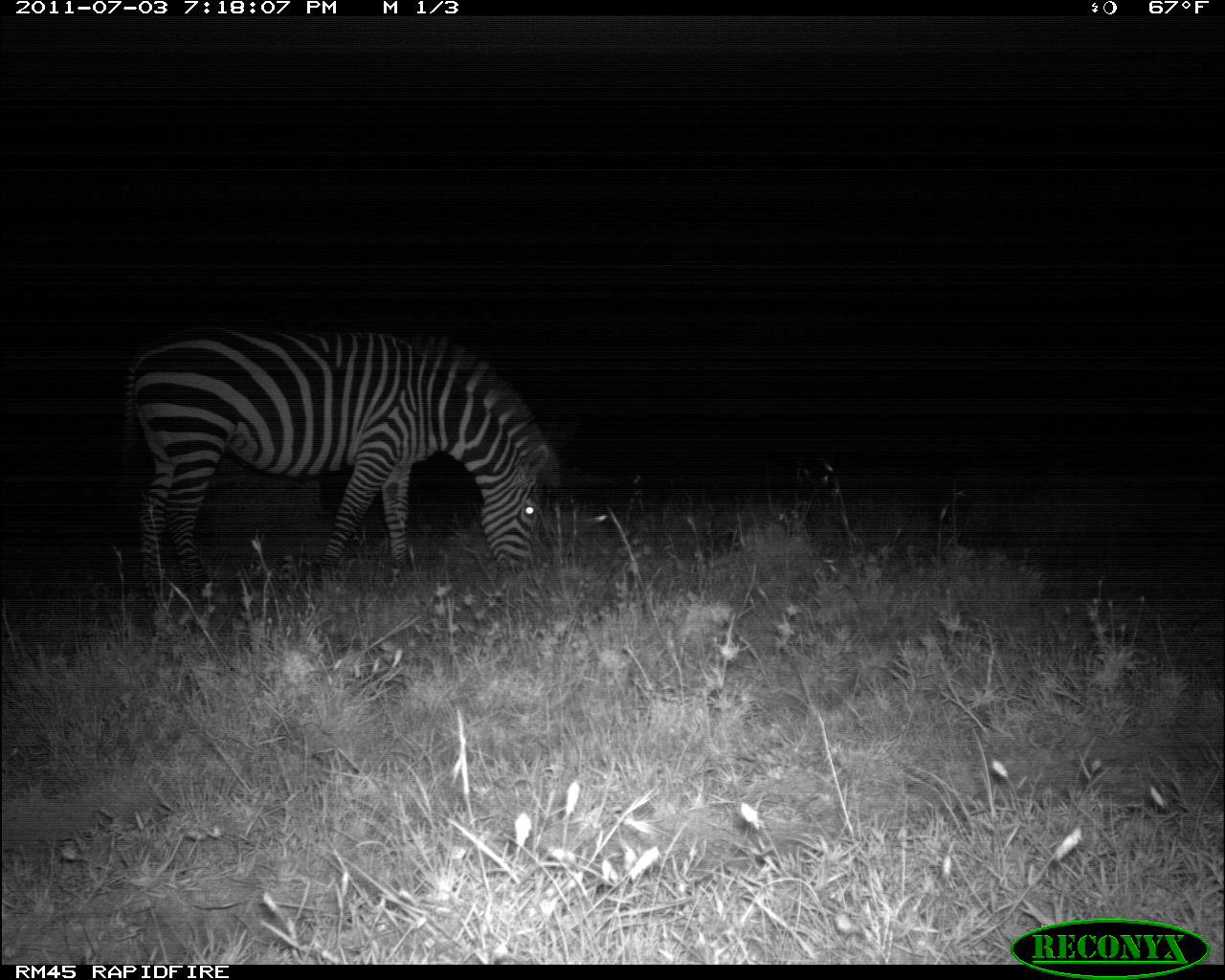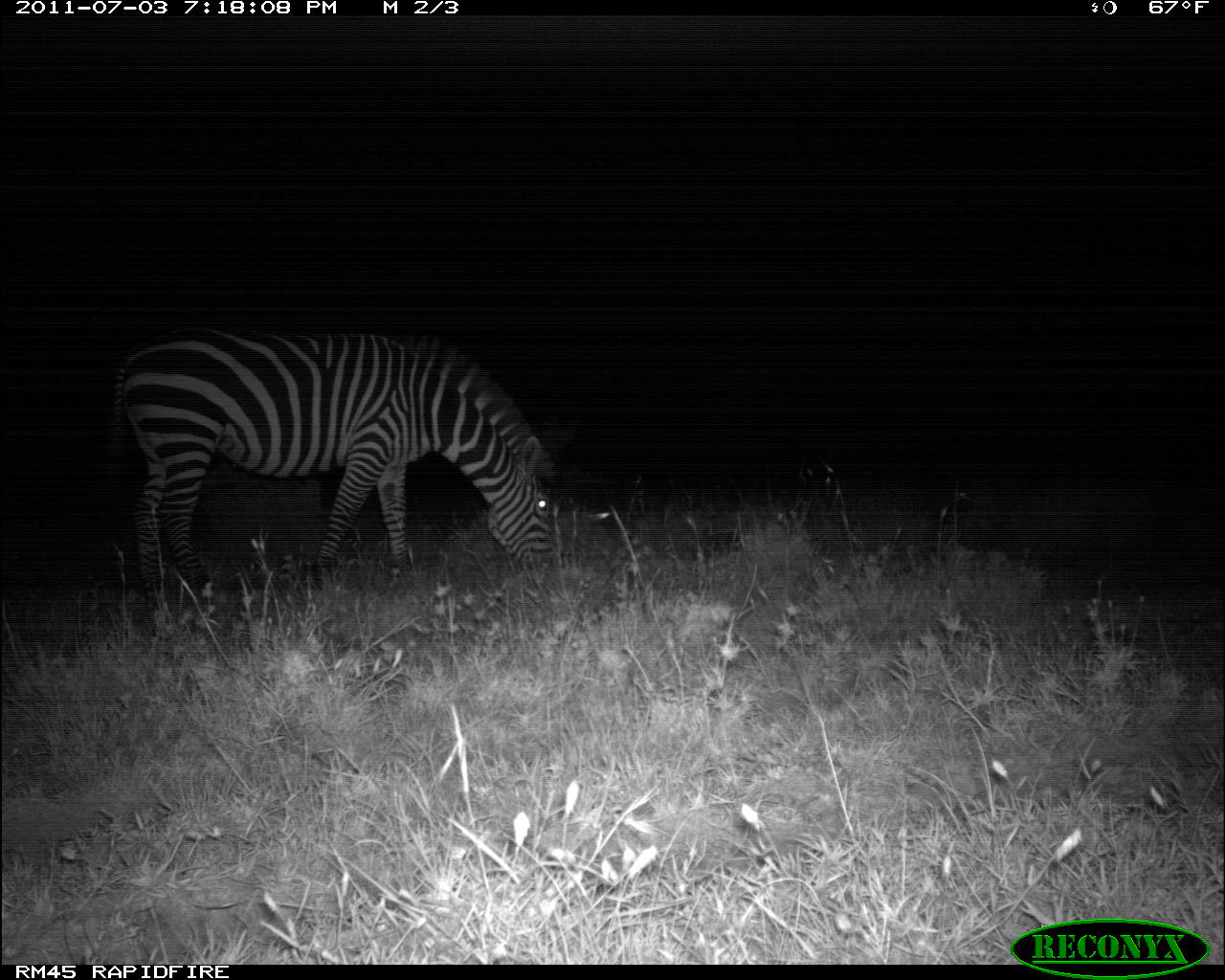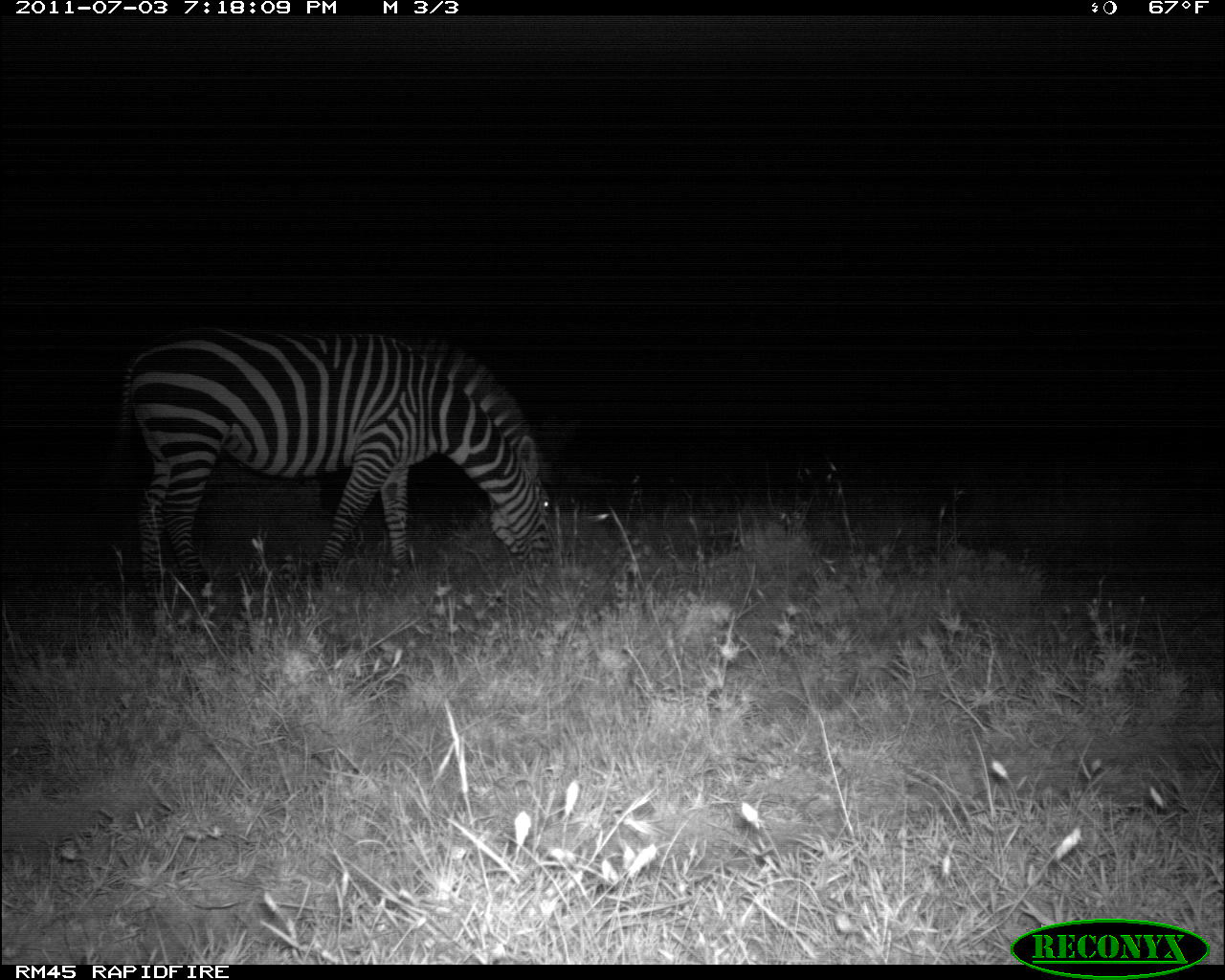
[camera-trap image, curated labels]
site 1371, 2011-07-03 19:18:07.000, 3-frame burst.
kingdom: Animalia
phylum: Chordata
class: Mammalia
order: Perissodactyla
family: Equidae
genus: Equus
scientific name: Equus quagga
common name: plains zebra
Equus quagga (plains zebra), count 1.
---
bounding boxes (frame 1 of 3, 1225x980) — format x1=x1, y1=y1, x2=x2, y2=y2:
equus quagga: x1=118, y1=321, x2=553, y2=630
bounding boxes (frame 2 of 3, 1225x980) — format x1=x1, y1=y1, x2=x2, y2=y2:
equus quagga: x1=105, y1=322, x2=556, y2=597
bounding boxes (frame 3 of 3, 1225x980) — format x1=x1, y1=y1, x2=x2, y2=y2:
equus quagga: x1=122, y1=314, x2=553, y2=633